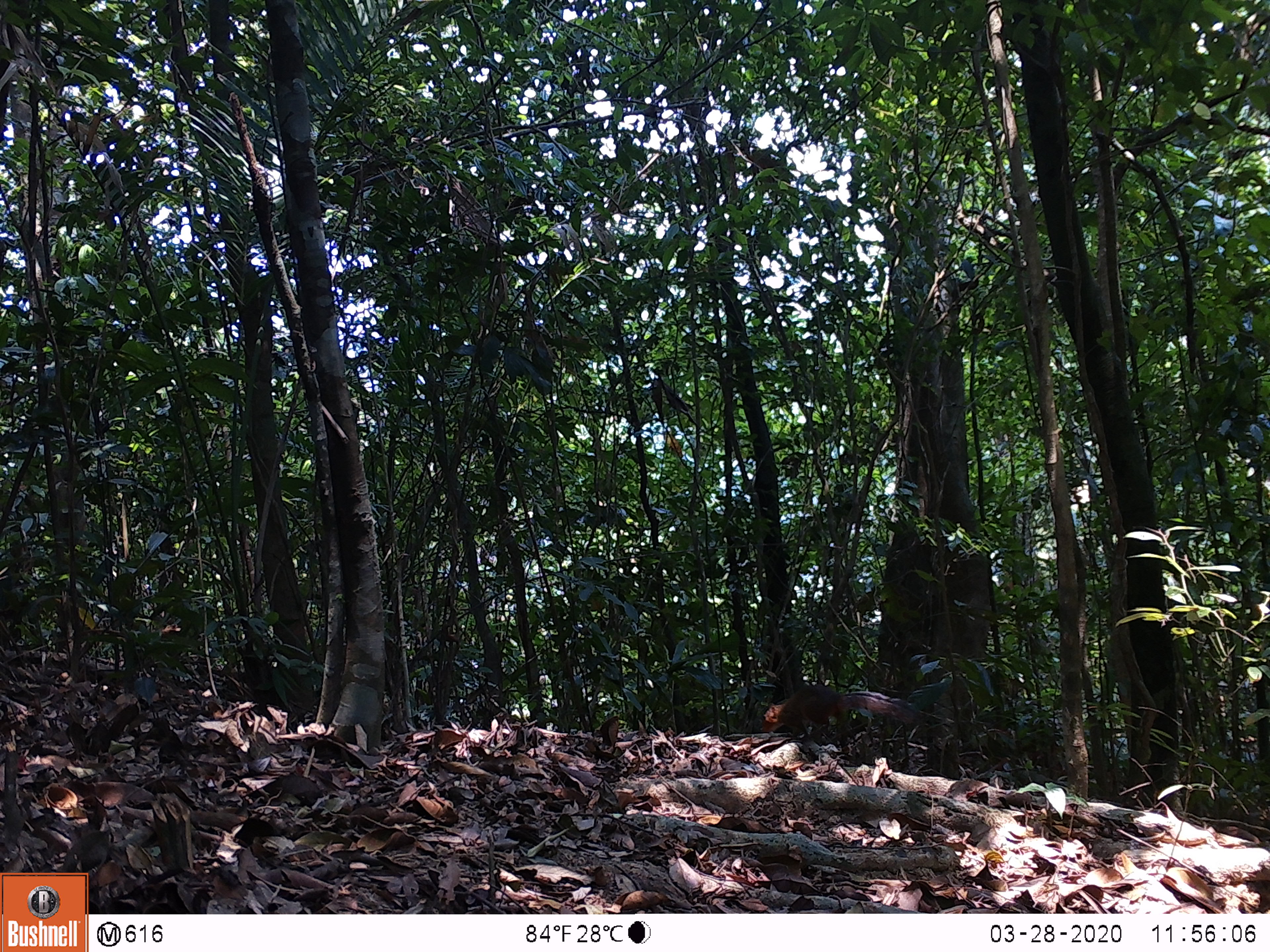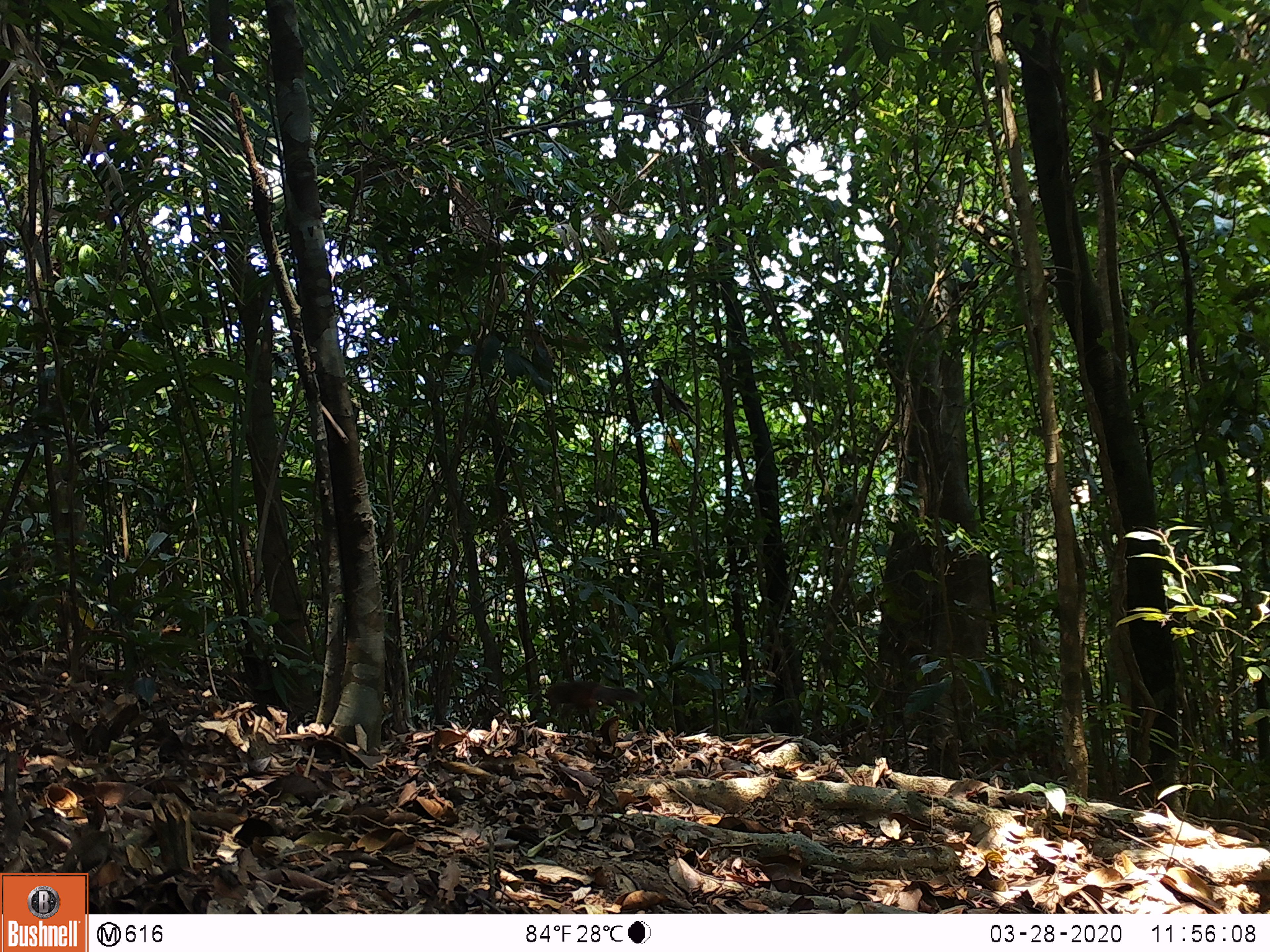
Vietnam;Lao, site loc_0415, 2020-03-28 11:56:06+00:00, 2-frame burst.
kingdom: Animalia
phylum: Chordata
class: Mammalia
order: Rodentia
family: Sciuridae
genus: Dremomys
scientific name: Dremomys rufigenis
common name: red-cheeked squirrel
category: red cheeked squirrel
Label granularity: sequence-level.